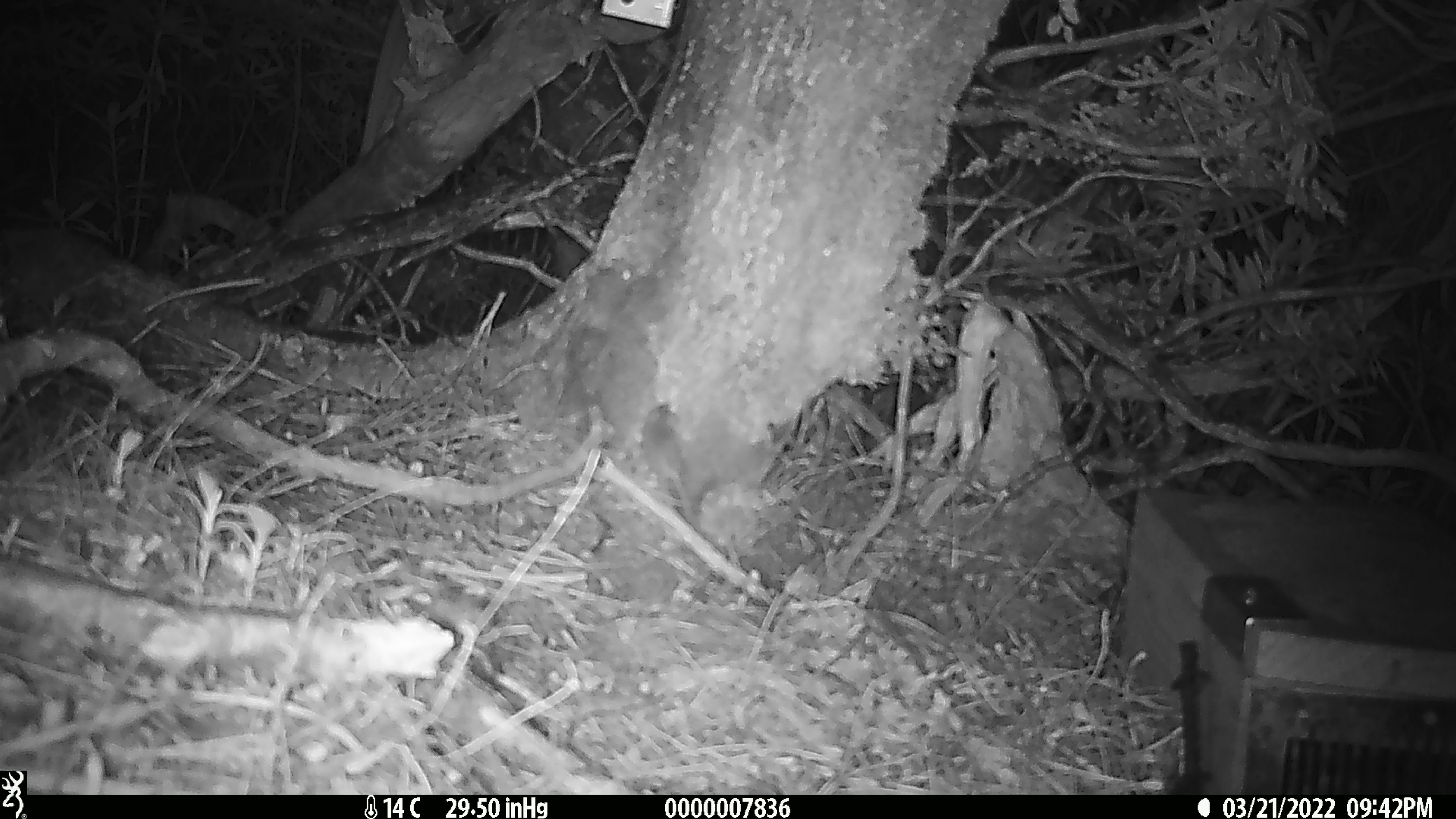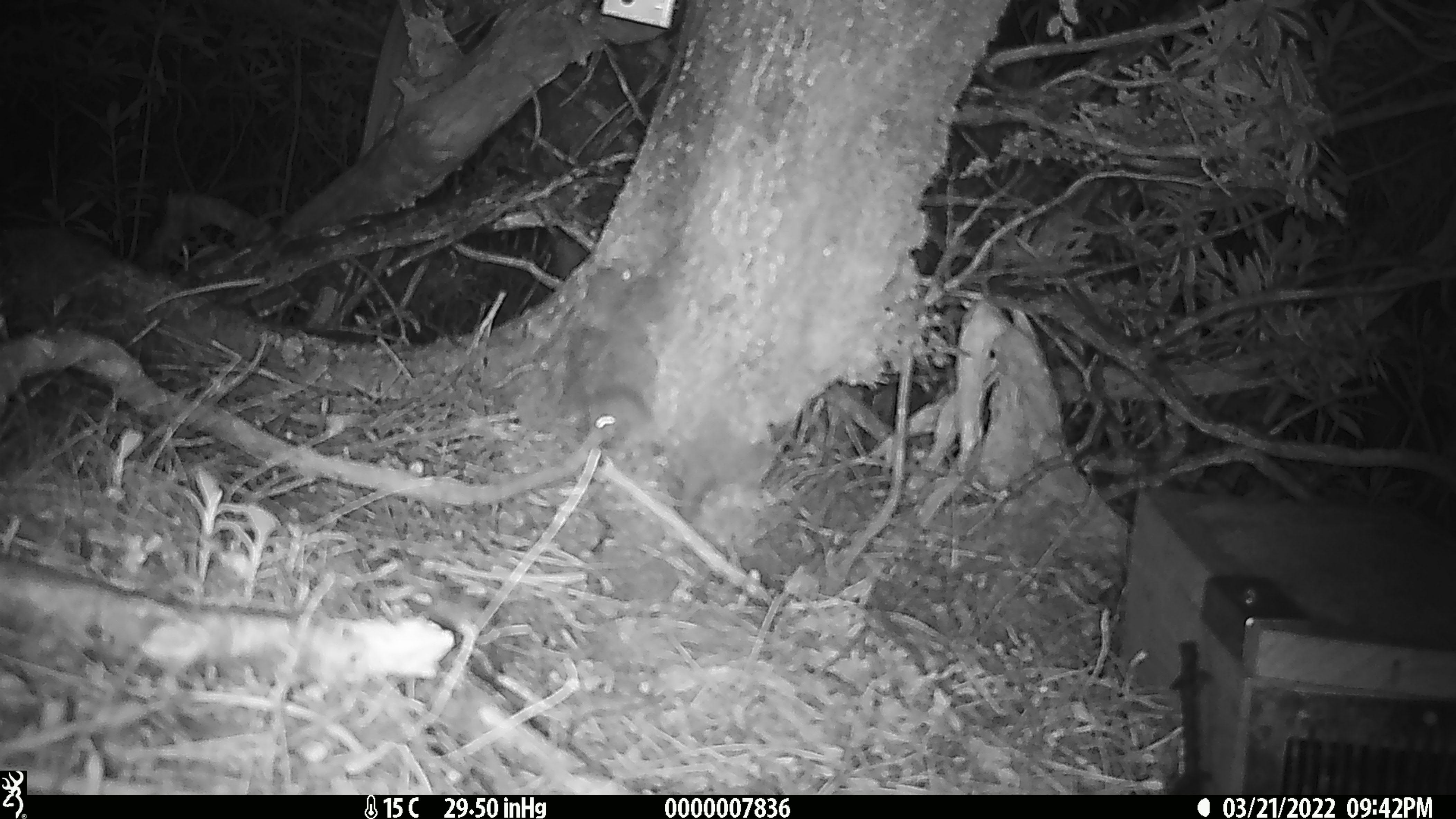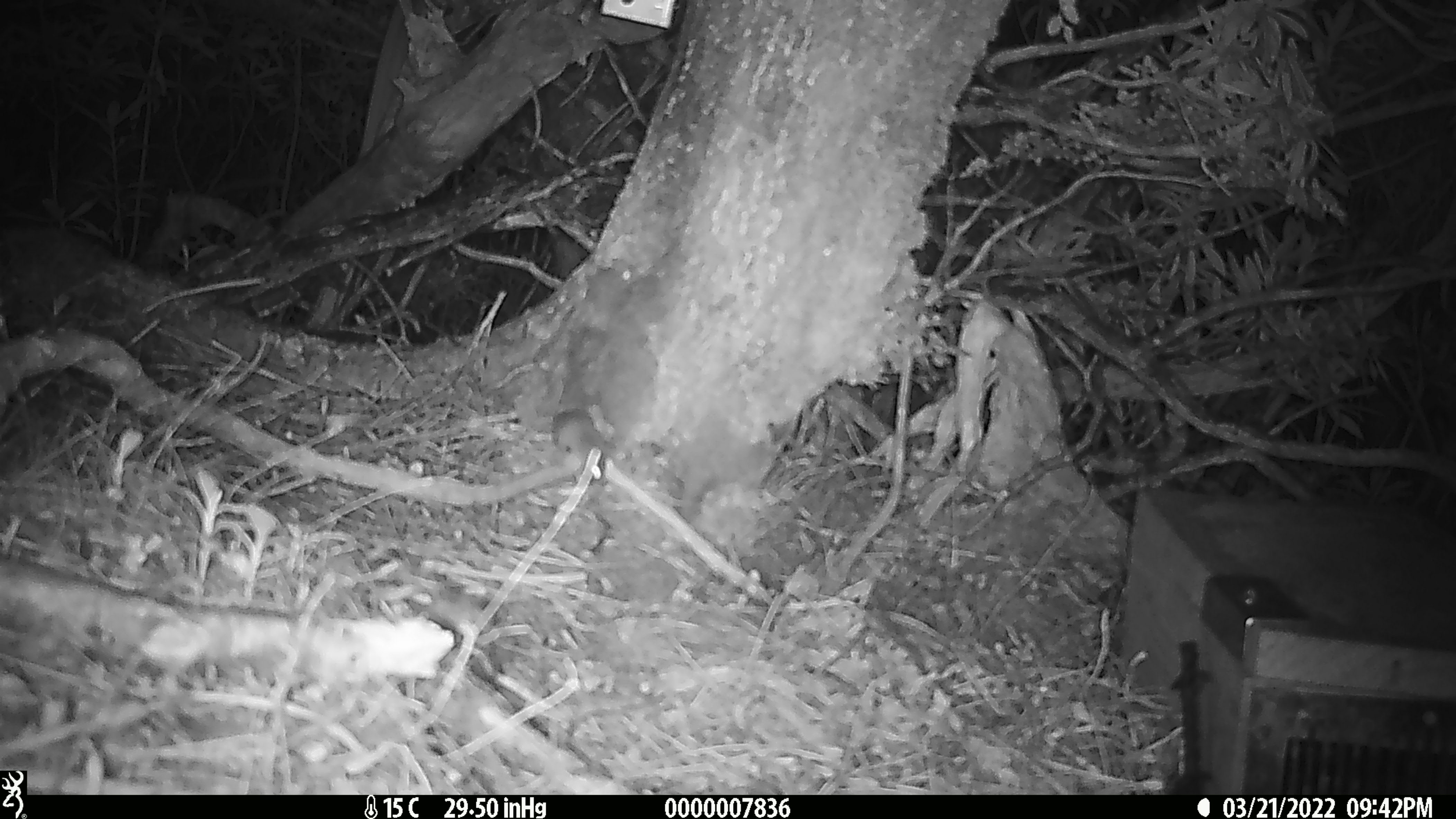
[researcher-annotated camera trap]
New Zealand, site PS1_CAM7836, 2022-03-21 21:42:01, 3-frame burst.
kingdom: Animalia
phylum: Chordata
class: Mammalia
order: Rodentia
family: Muridae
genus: Mus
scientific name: Mus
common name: mouse